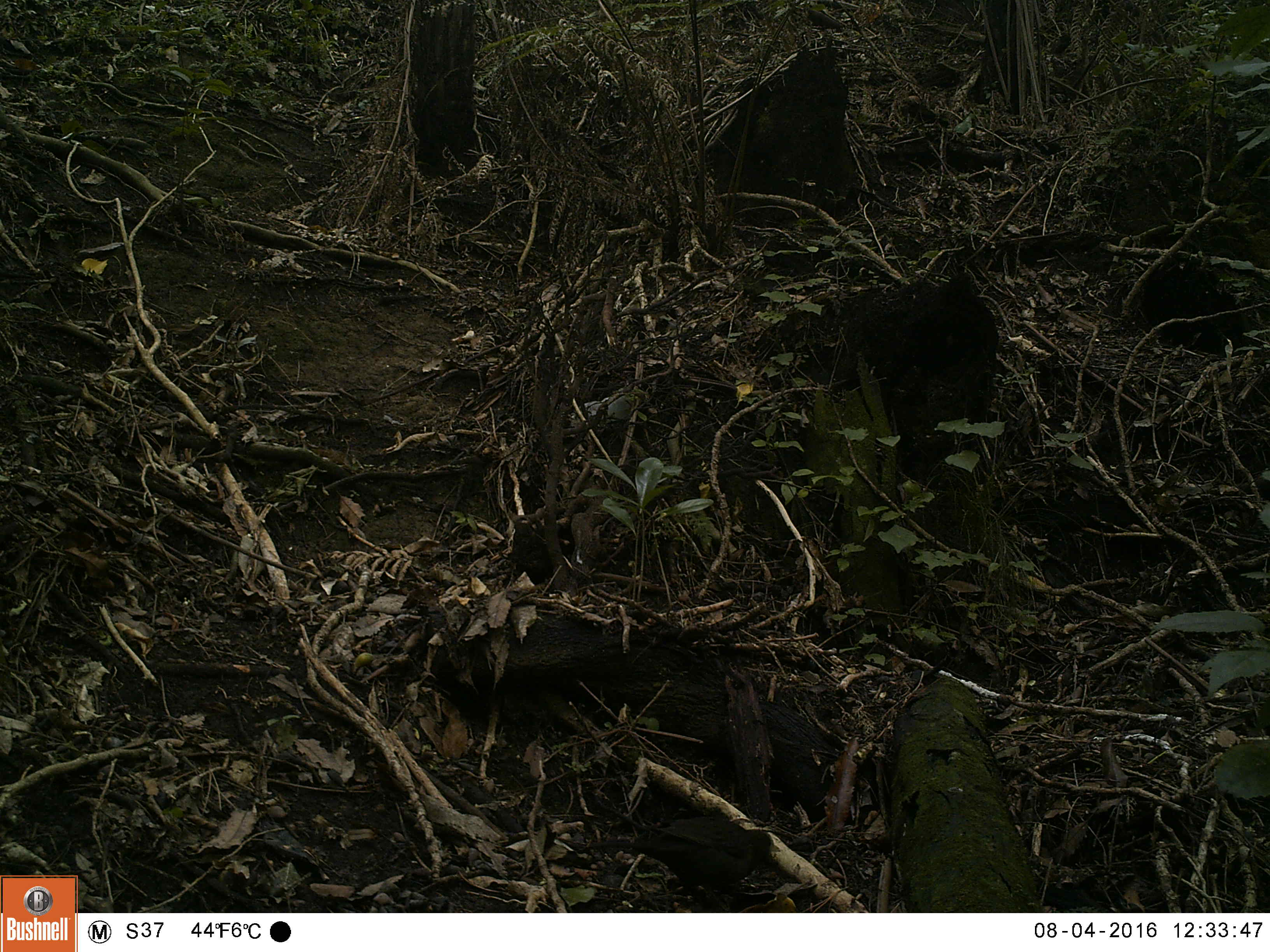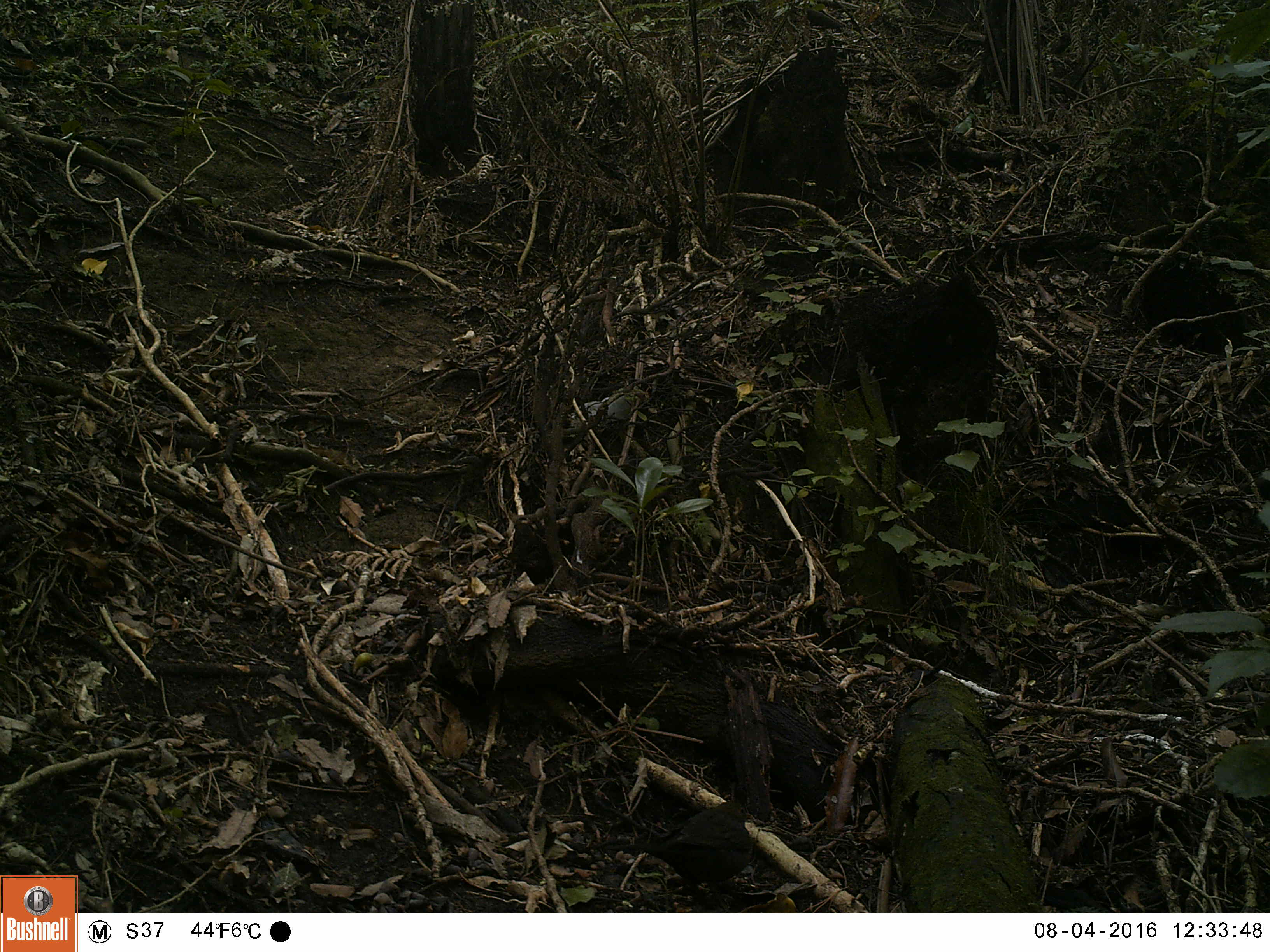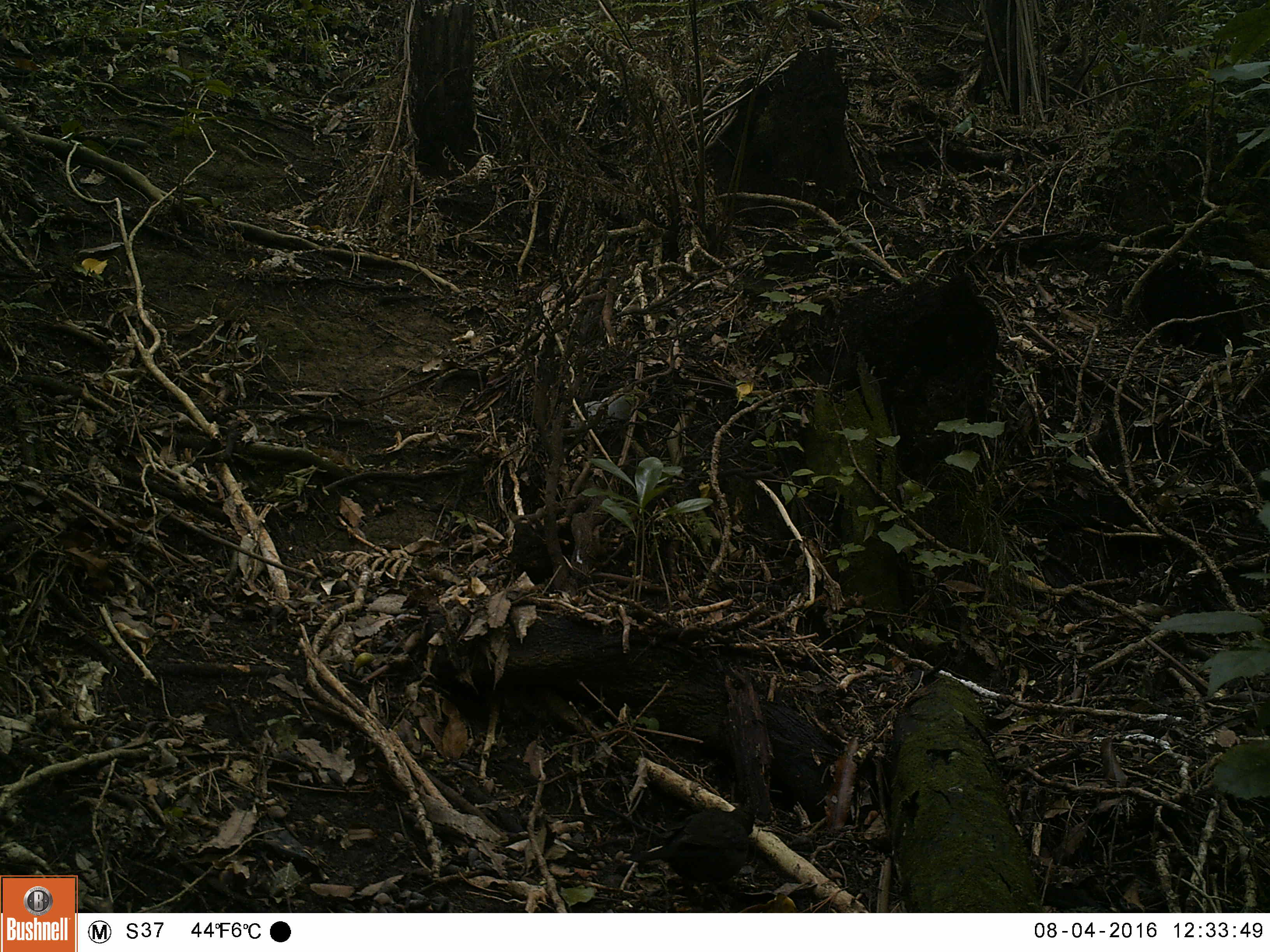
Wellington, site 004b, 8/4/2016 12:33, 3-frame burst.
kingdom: Animalia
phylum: Chordata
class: Aves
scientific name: Aves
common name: bird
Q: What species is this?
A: Bird (Aves).